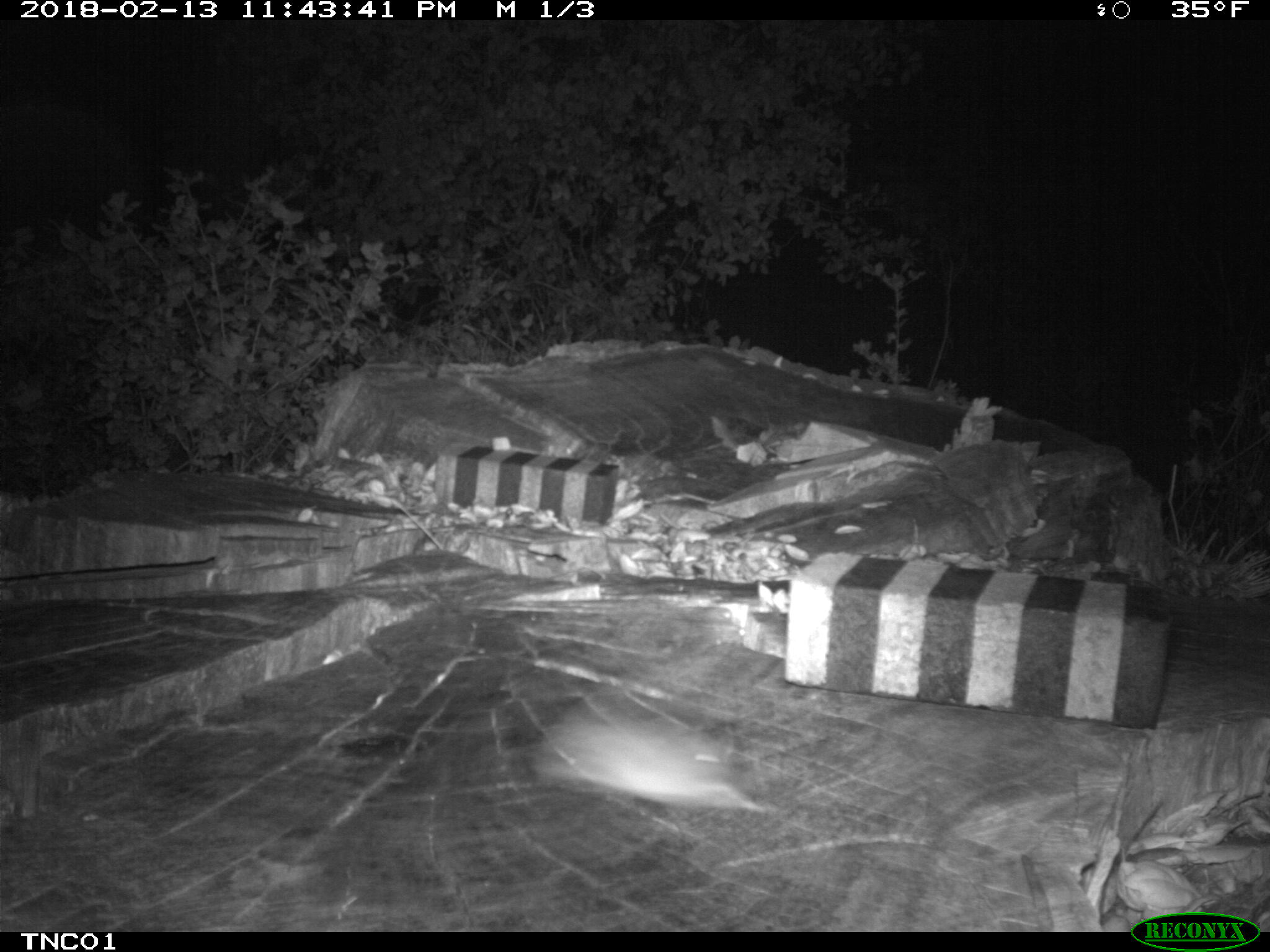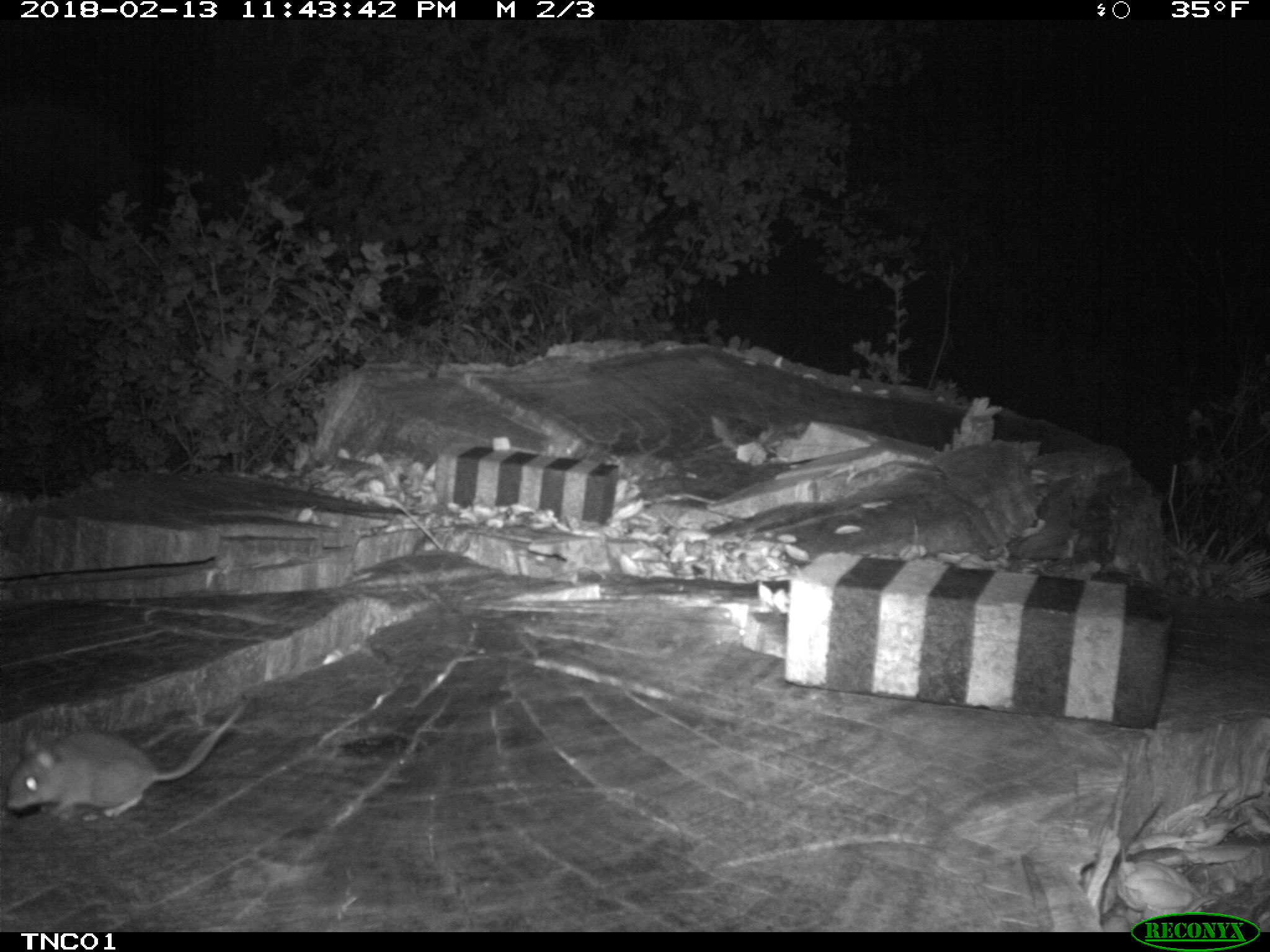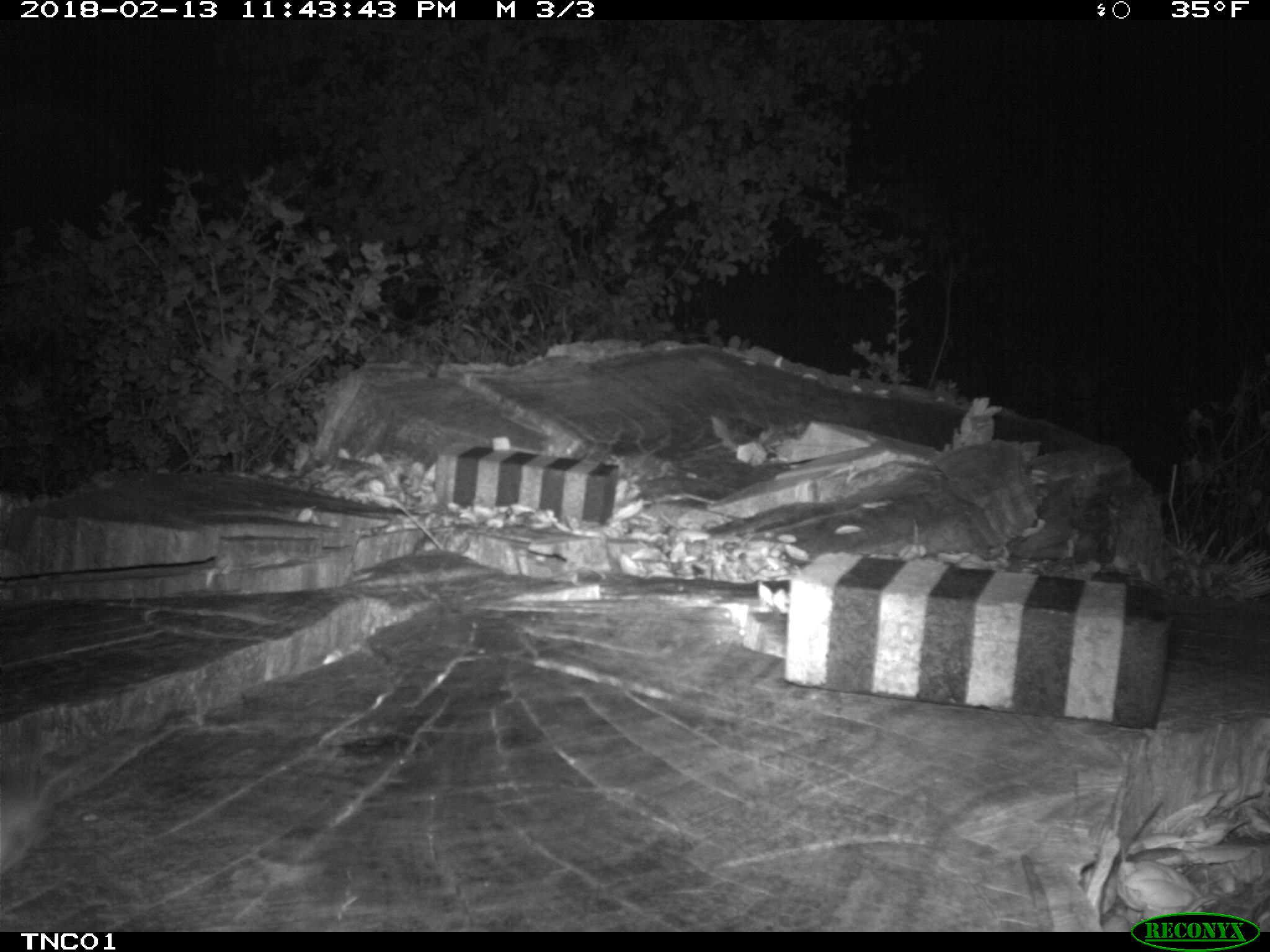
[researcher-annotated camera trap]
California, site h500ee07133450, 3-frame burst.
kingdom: Animalia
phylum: Chordata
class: Mammalia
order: Rodentia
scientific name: Rodentia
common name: rodent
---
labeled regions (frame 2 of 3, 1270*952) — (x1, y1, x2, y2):
rodent: (4, 703, 244, 818)